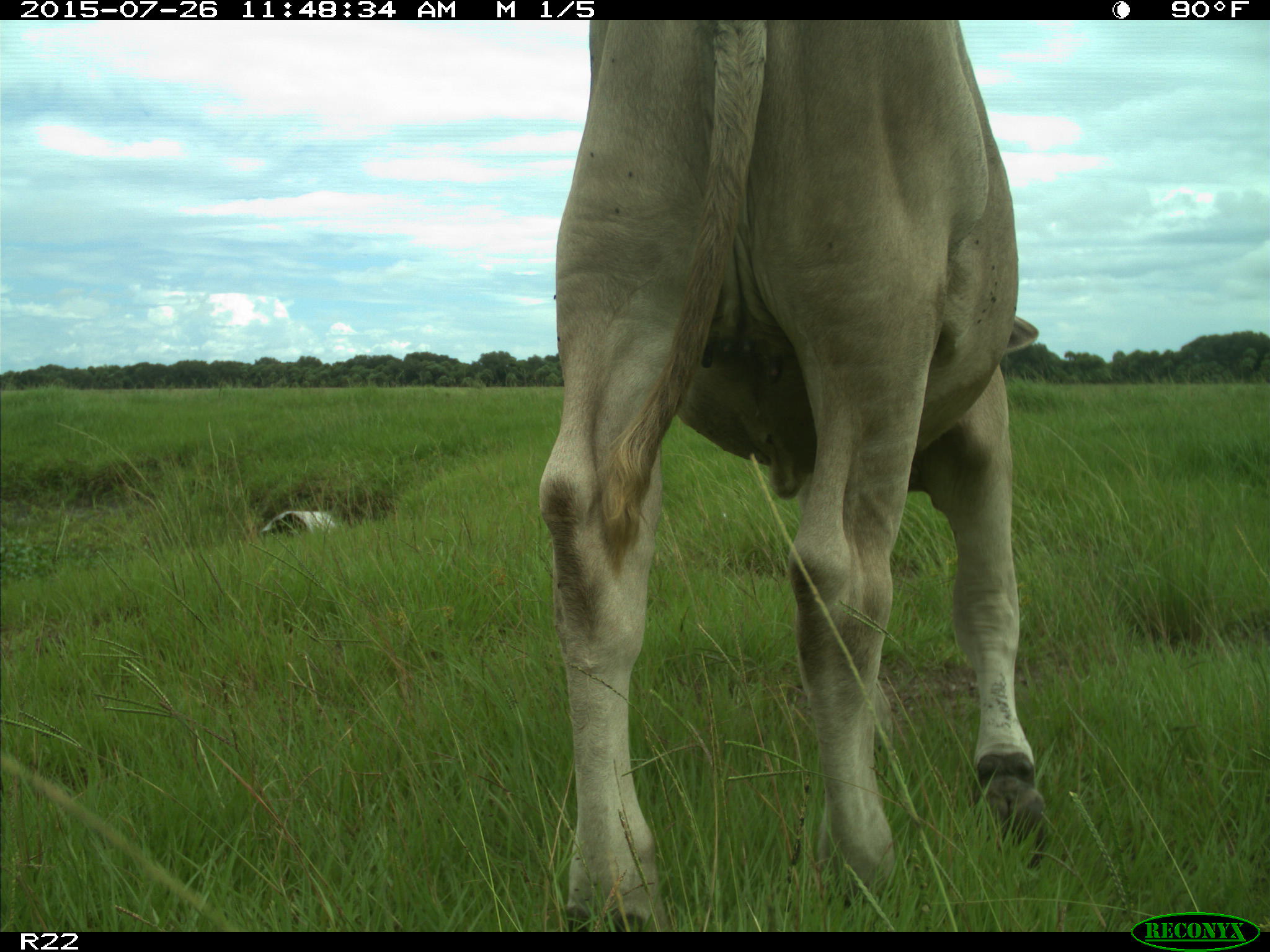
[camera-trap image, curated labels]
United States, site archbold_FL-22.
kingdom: Animalia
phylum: Chordata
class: Mammalia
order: Artiodactyla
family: Bovidae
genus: Bos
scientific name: Bos taurus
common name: domestic cow